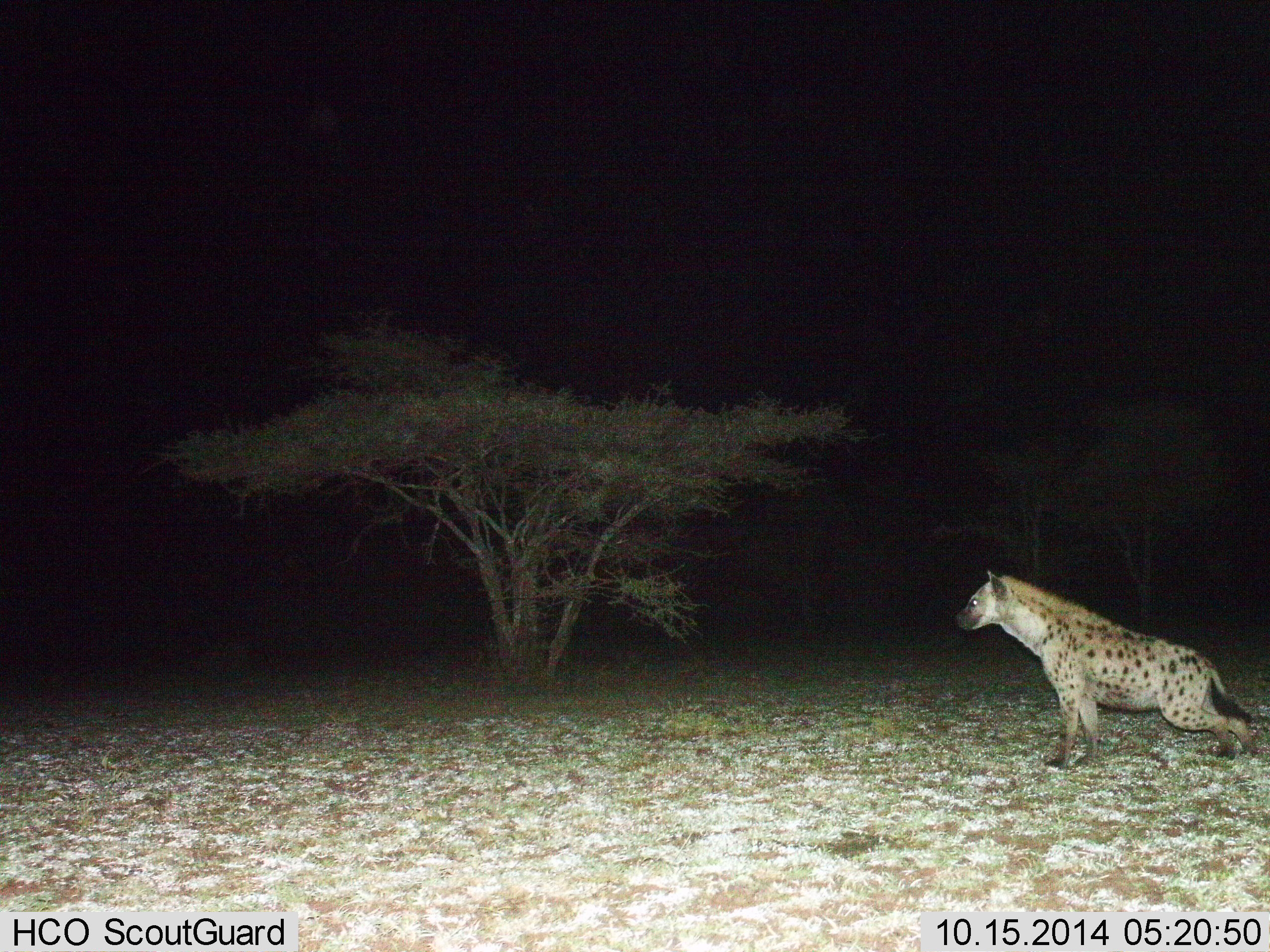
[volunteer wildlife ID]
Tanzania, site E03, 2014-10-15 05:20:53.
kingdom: Animalia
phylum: Chordata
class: Mammalia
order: Carnivora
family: Hyaenidae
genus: Crocuta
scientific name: Crocuta crocuta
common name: spotted hyena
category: hyenaspotted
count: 1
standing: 80%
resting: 0%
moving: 20%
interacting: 10%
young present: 0%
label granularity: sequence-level